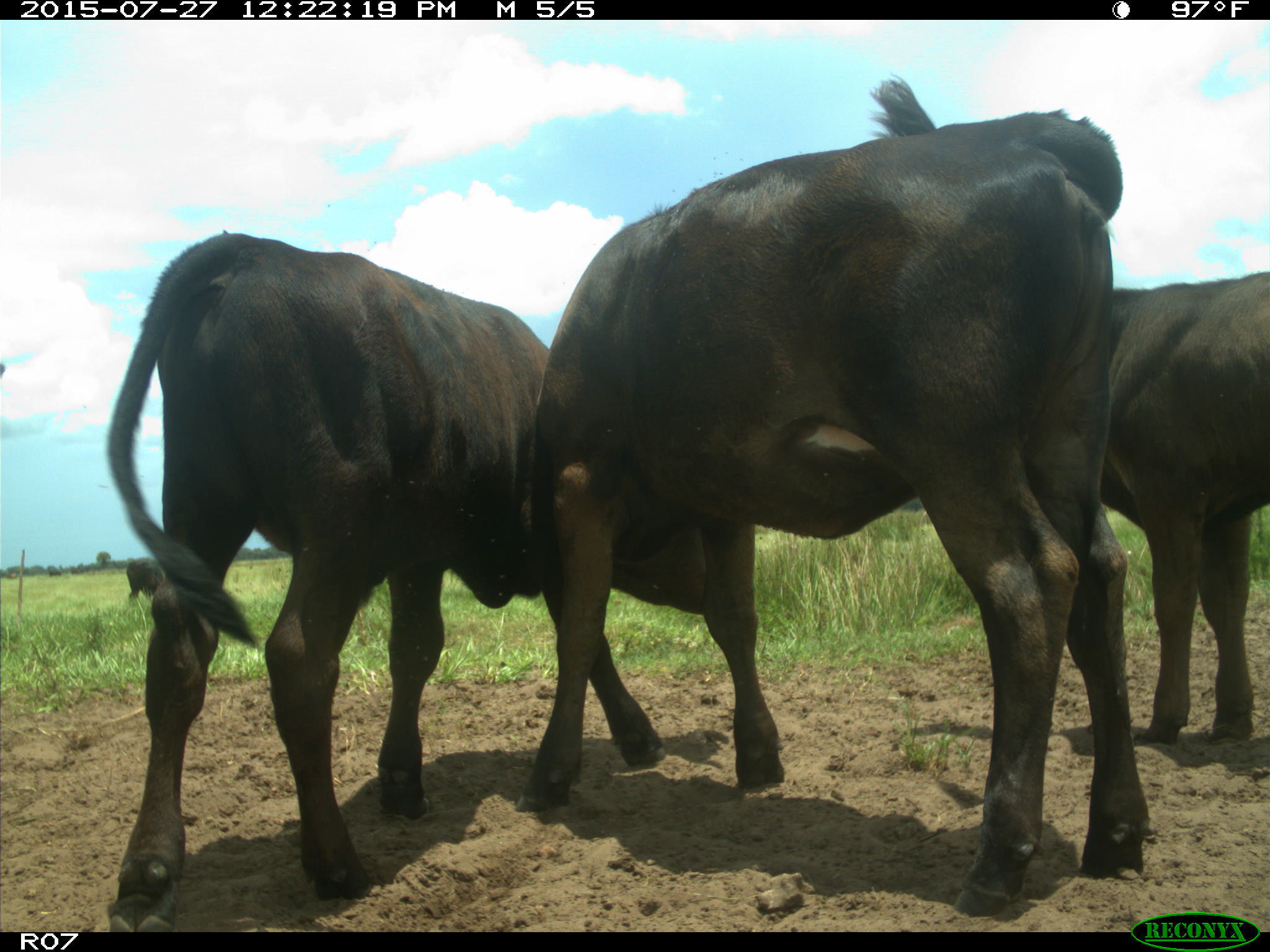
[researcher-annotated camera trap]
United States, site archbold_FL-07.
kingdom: Animalia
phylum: Chordata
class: Mammalia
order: Artiodactyla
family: Bovidae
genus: Bos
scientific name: Bos taurus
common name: domestic cow